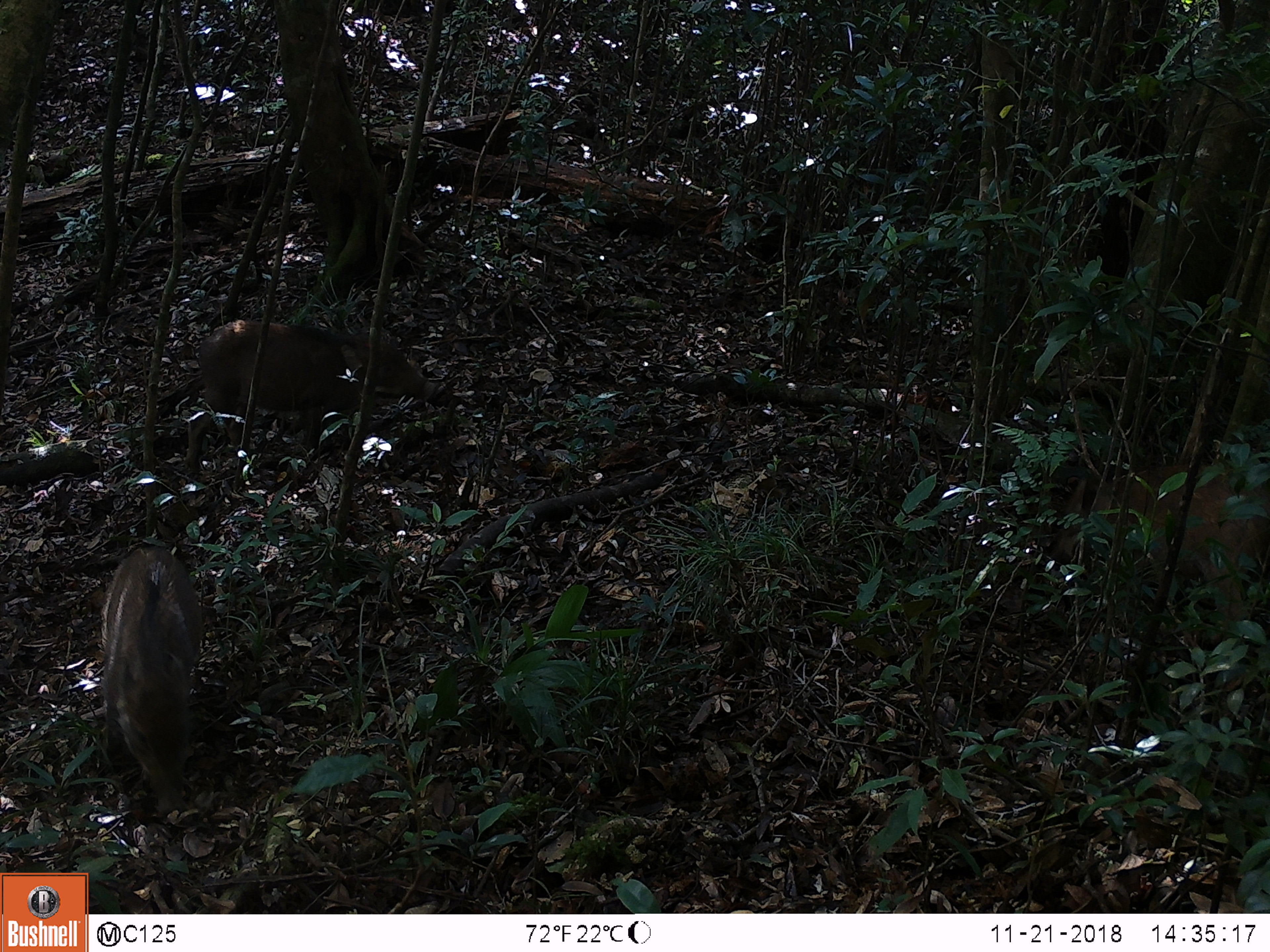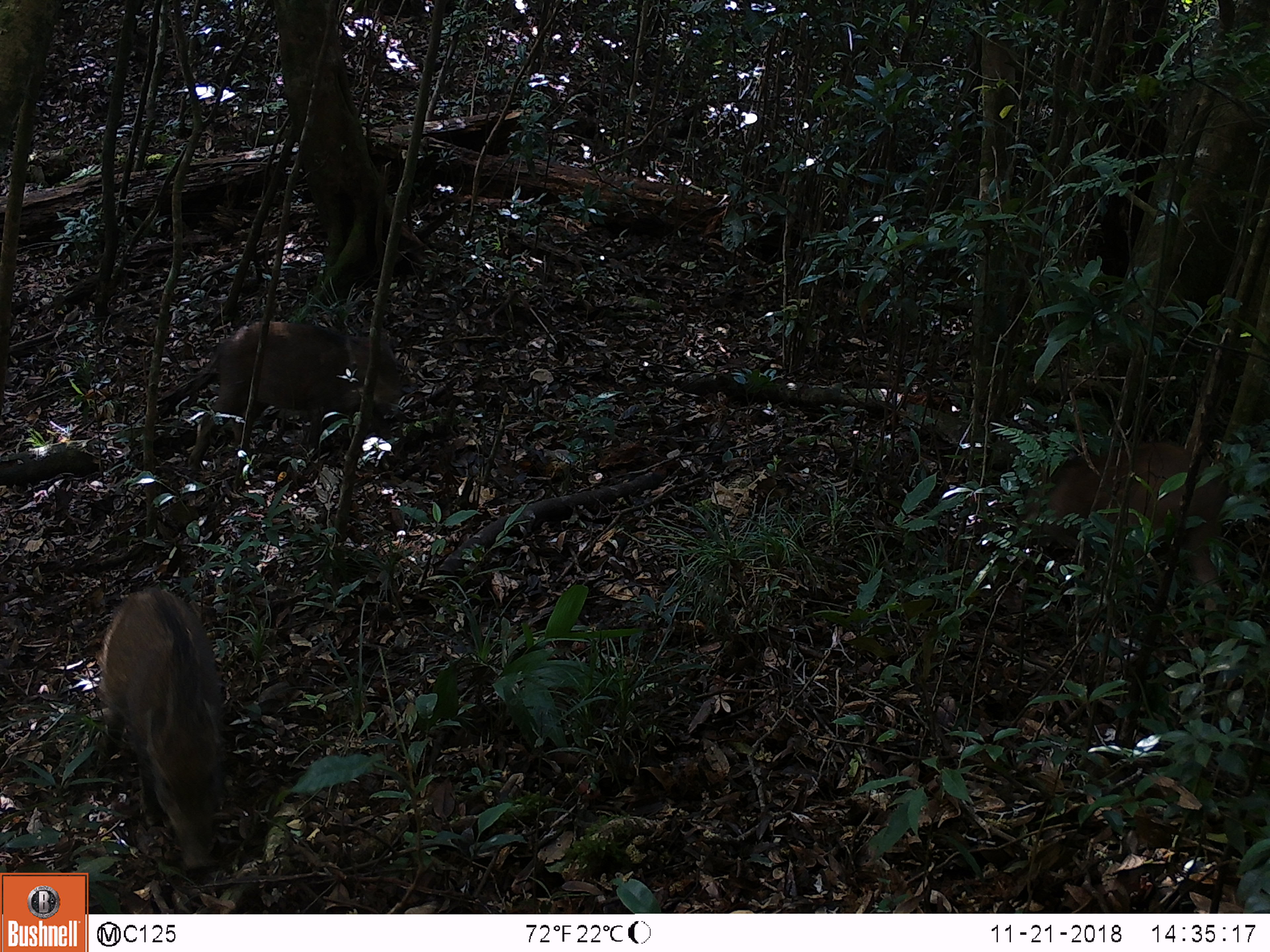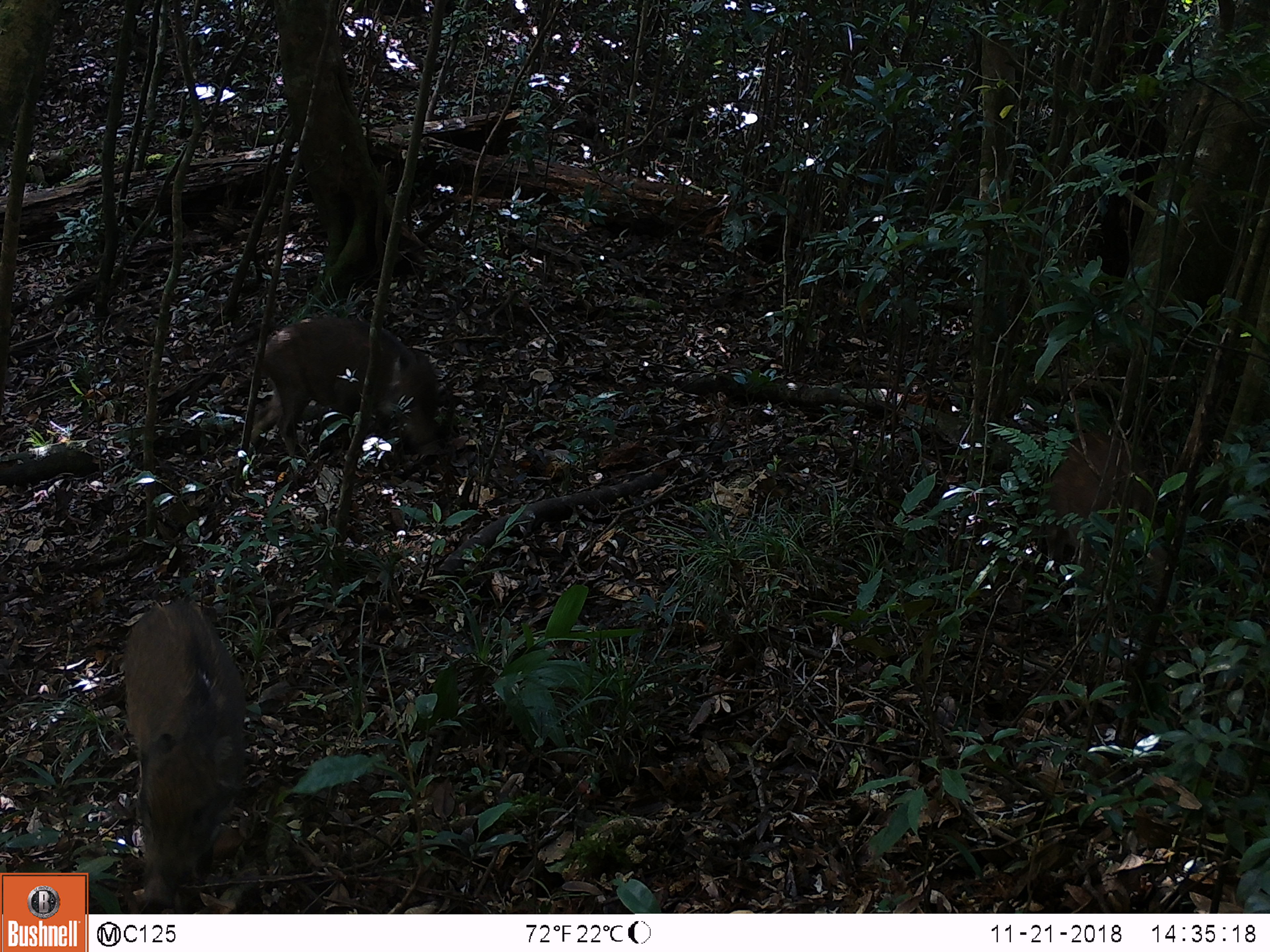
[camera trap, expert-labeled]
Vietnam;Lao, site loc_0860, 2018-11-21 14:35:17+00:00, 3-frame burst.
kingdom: Animalia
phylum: Chordata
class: Mammalia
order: Artiodactyla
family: Suidae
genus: Sus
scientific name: Sus scrofa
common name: eurasian wild pig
Eurasian wild pig (Sus scrofa). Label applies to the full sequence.